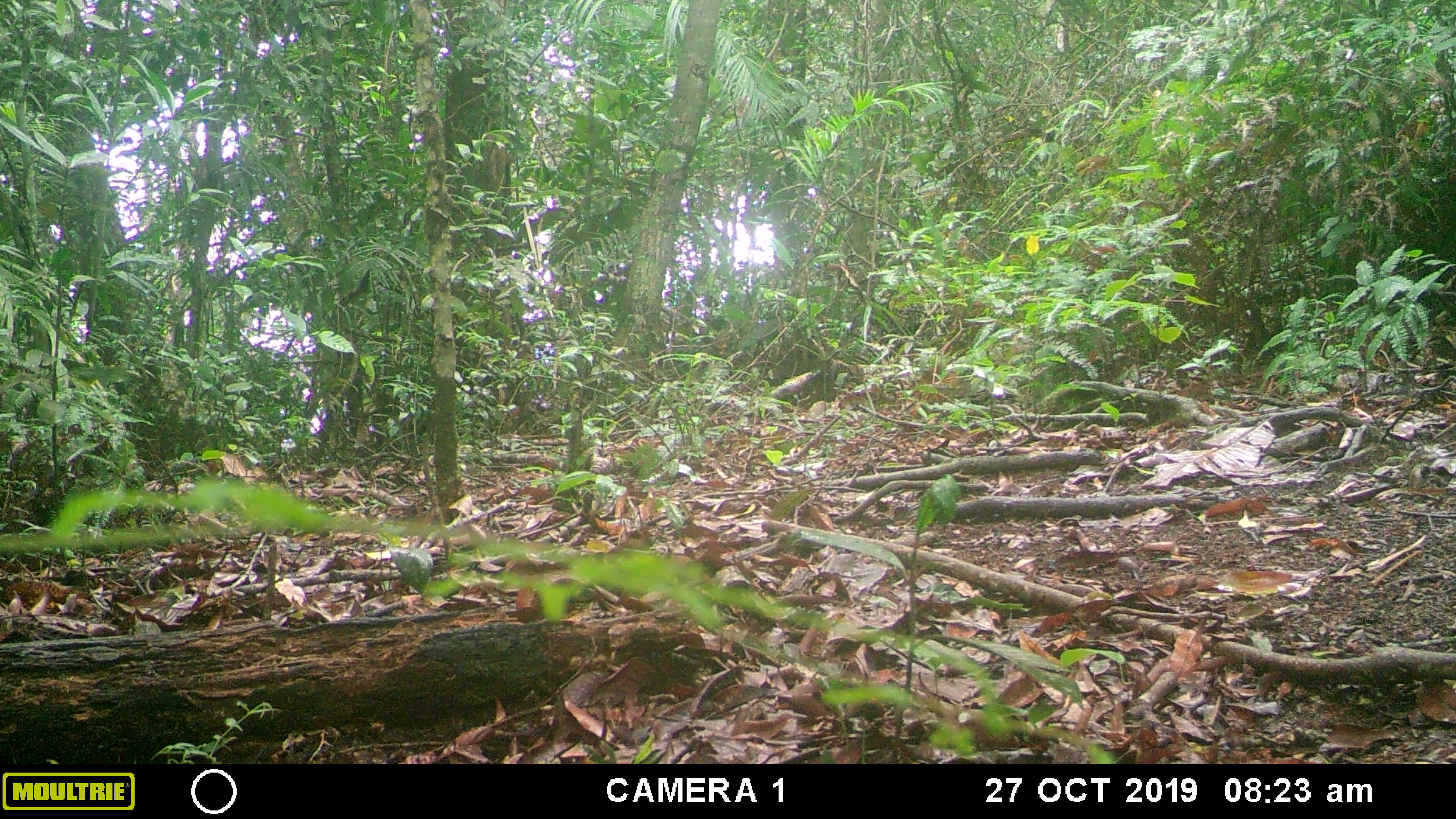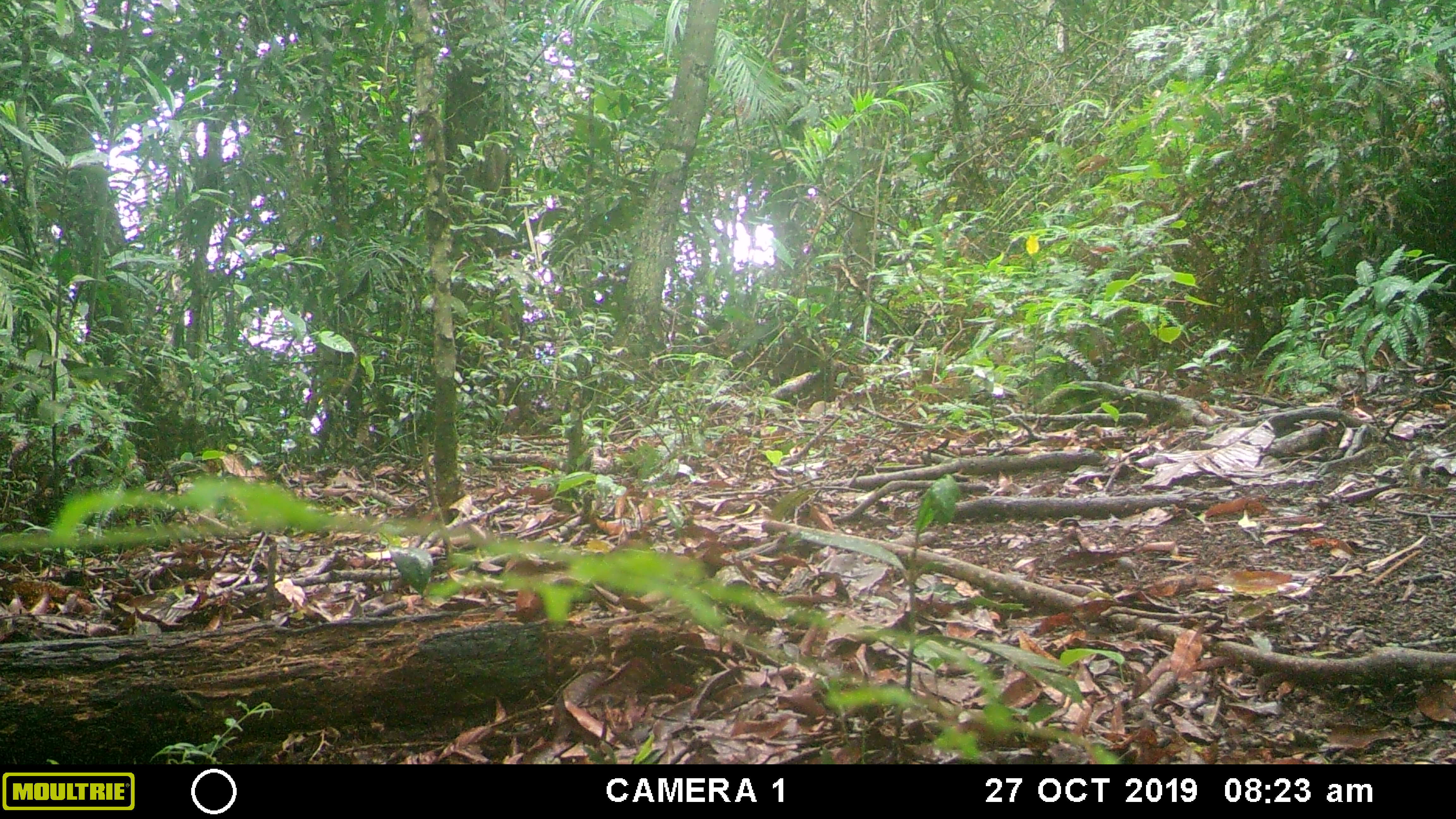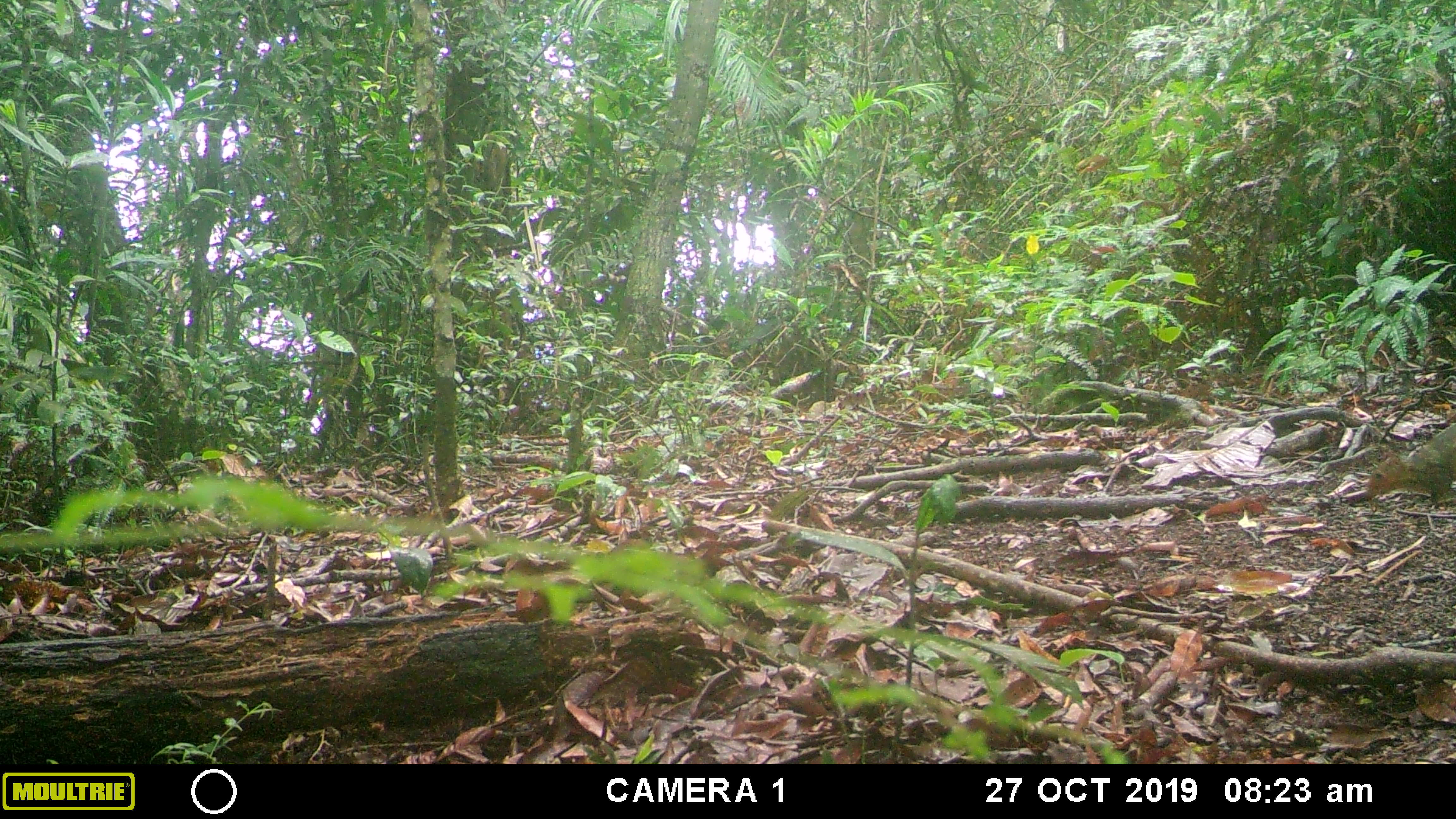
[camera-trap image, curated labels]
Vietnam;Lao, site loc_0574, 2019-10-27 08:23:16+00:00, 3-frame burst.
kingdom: Animalia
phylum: Chordata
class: Mammalia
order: Rodentia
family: Sciuridae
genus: Dremomys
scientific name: Dremomys rufigenis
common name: red-cheeked squirrel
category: red cheeked squirrel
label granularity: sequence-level